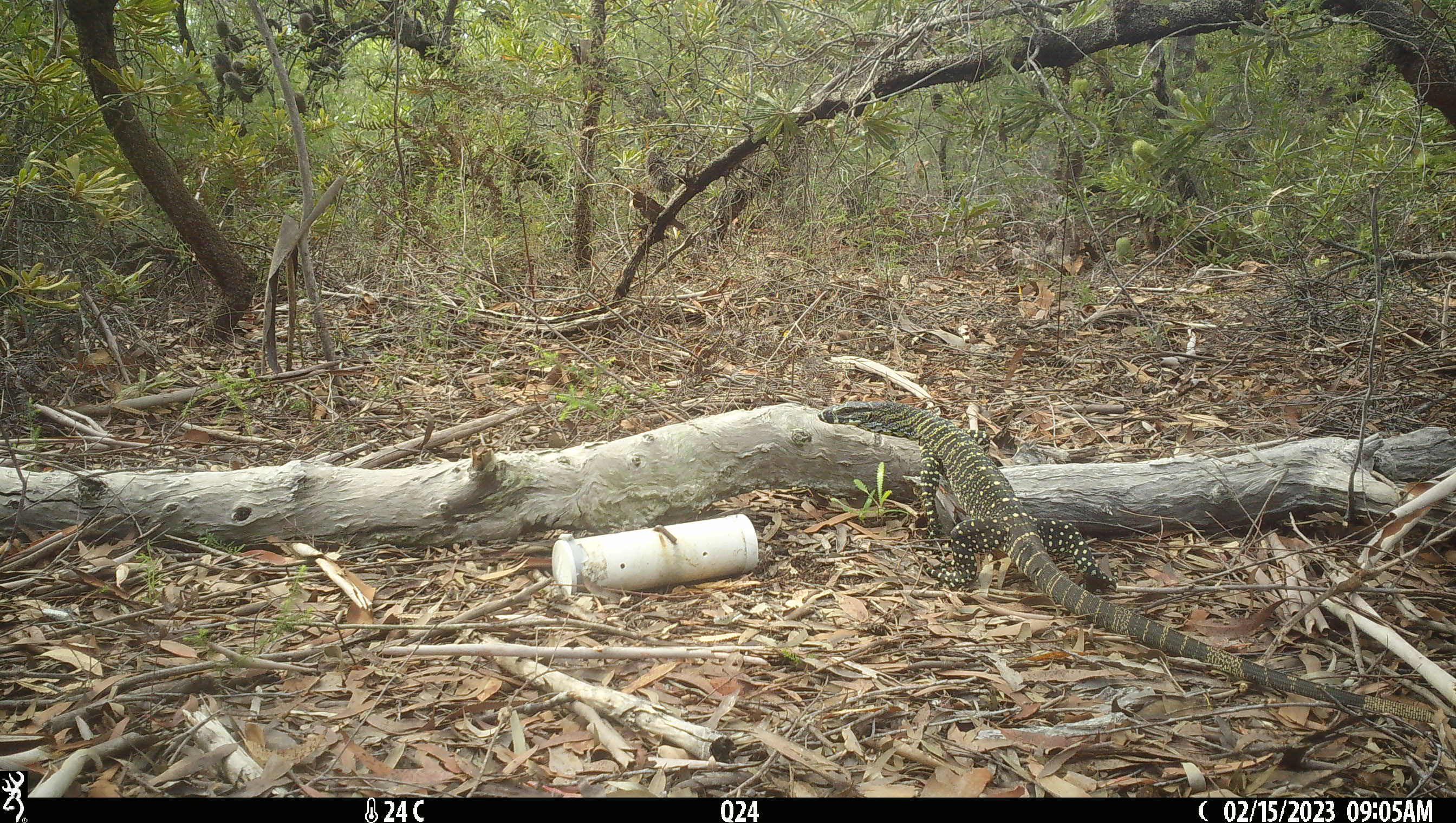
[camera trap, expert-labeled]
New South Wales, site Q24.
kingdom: Animalia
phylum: Chordata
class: Reptilia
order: Squamata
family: Varanidae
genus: Varanus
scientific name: Varanus varius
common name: lace monitor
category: goanna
Goanna (lace monitor) (Varanus varius).